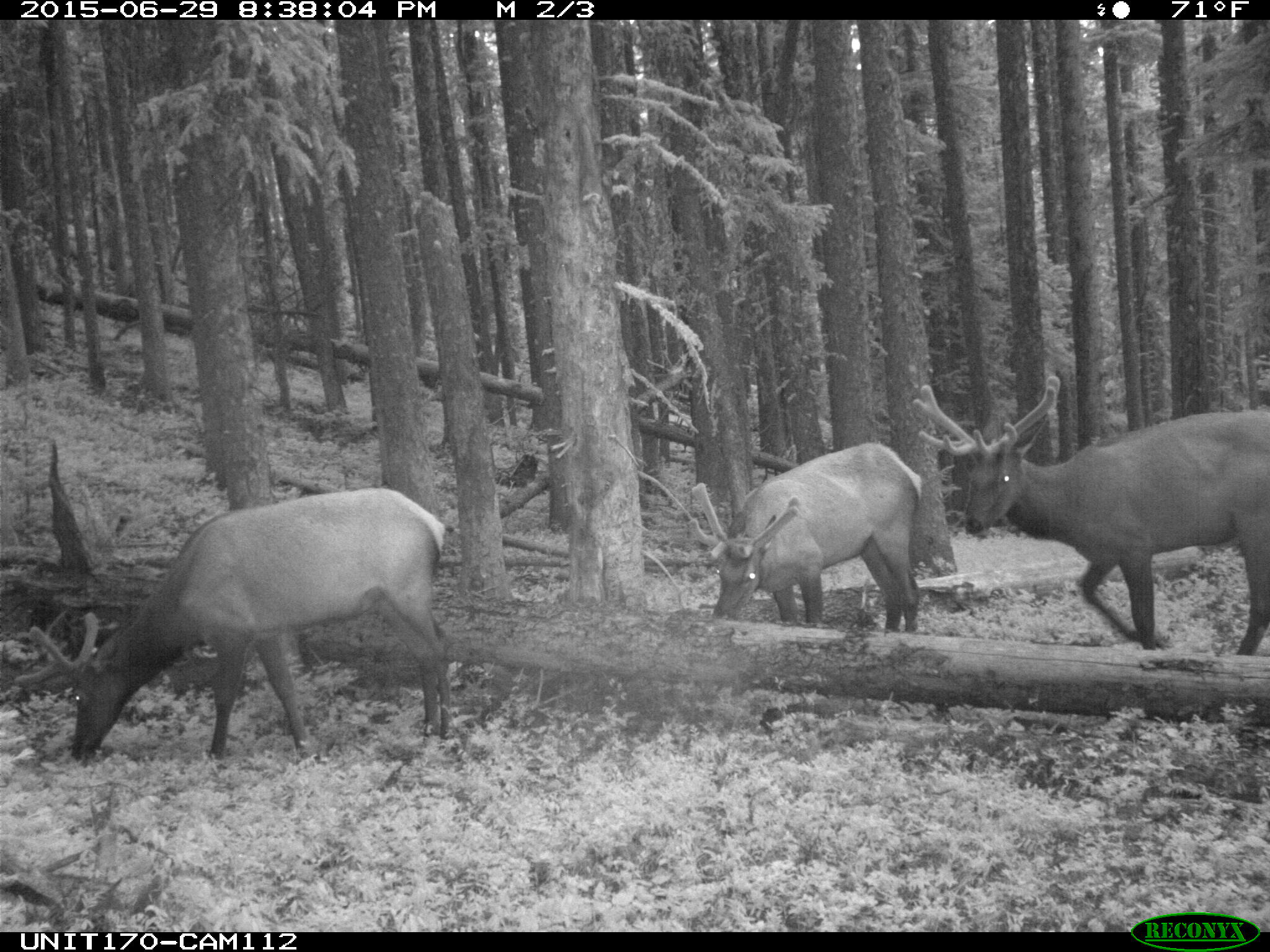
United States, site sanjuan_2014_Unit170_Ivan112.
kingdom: Animalia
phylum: Chordata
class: Mammalia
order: Artiodactyla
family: Cervidae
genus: Cervus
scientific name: Cervus elaphus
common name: red deer